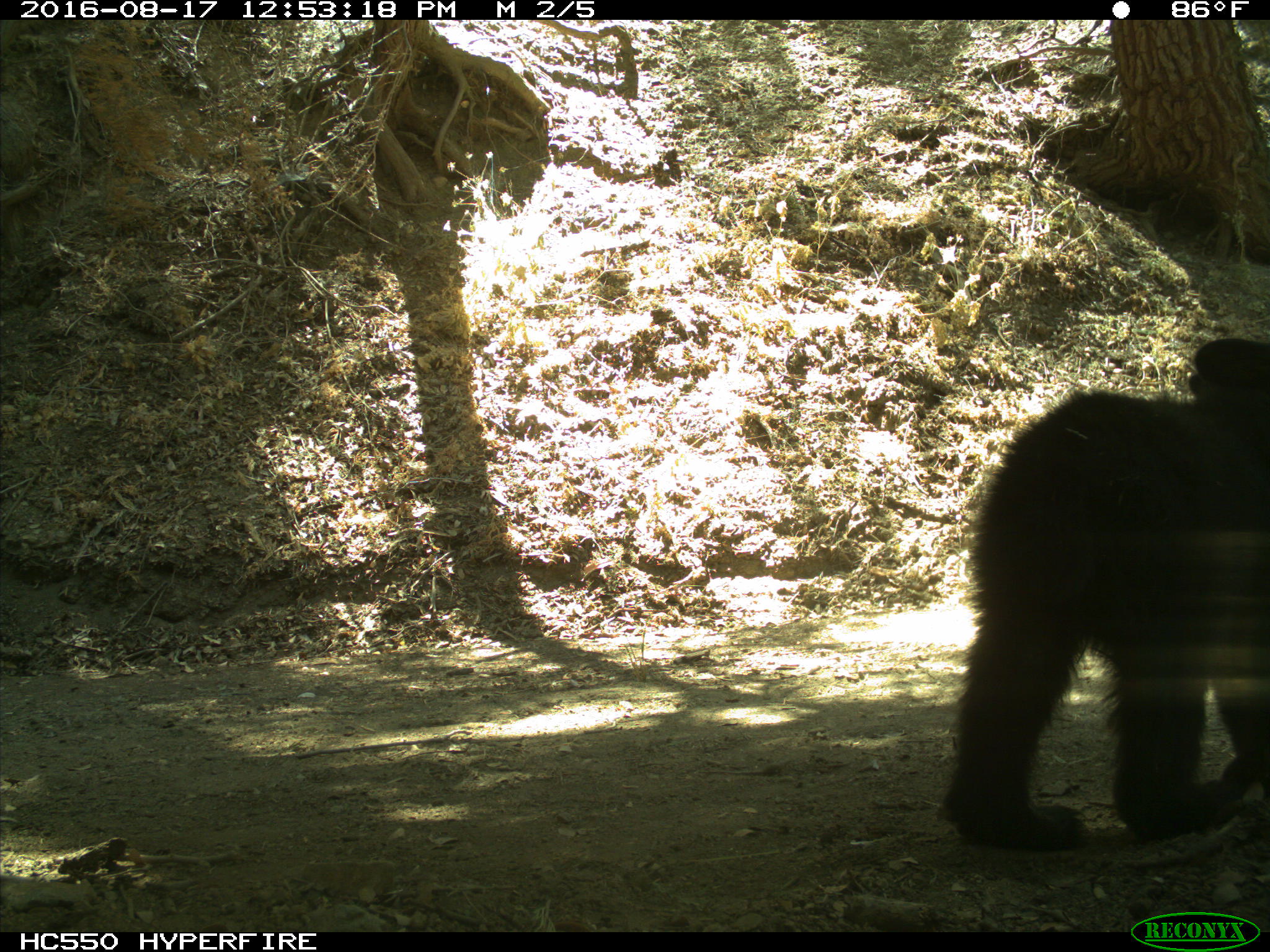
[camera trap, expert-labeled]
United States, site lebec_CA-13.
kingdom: Animalia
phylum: Chordata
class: Mammalia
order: Carnivora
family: Ursidae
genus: Ursus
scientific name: Ursus americanus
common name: american black bear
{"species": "Ursus americanus (american black bear)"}